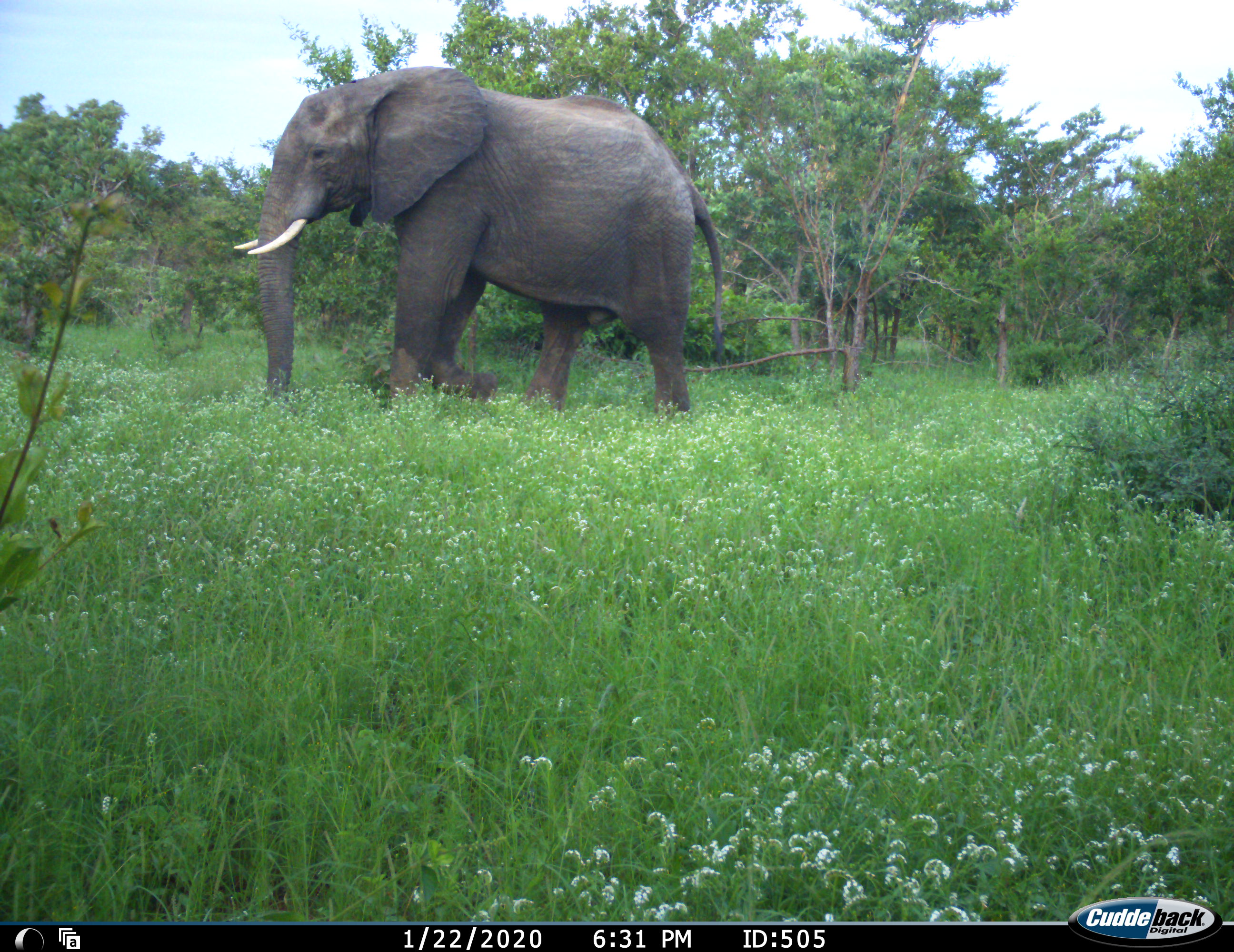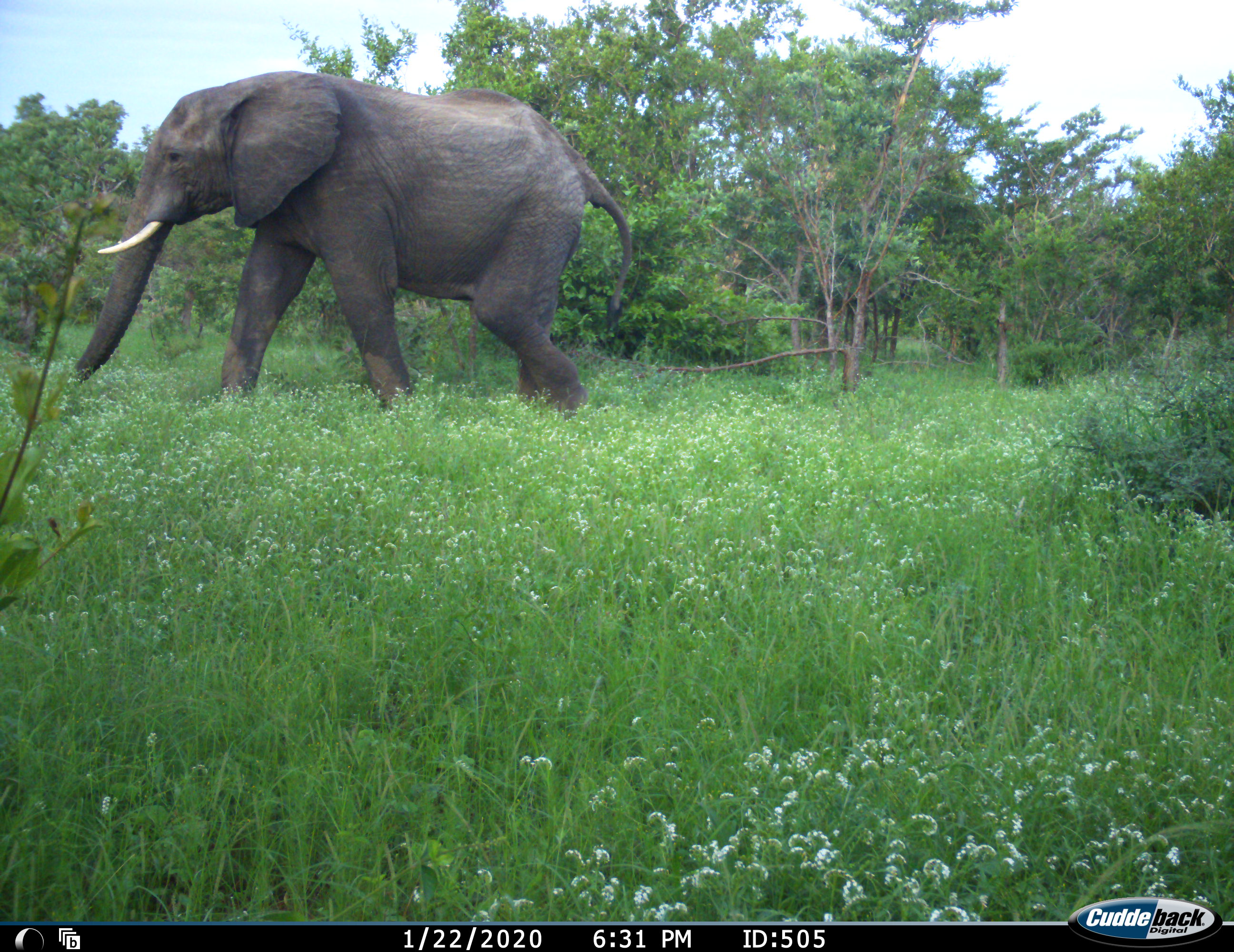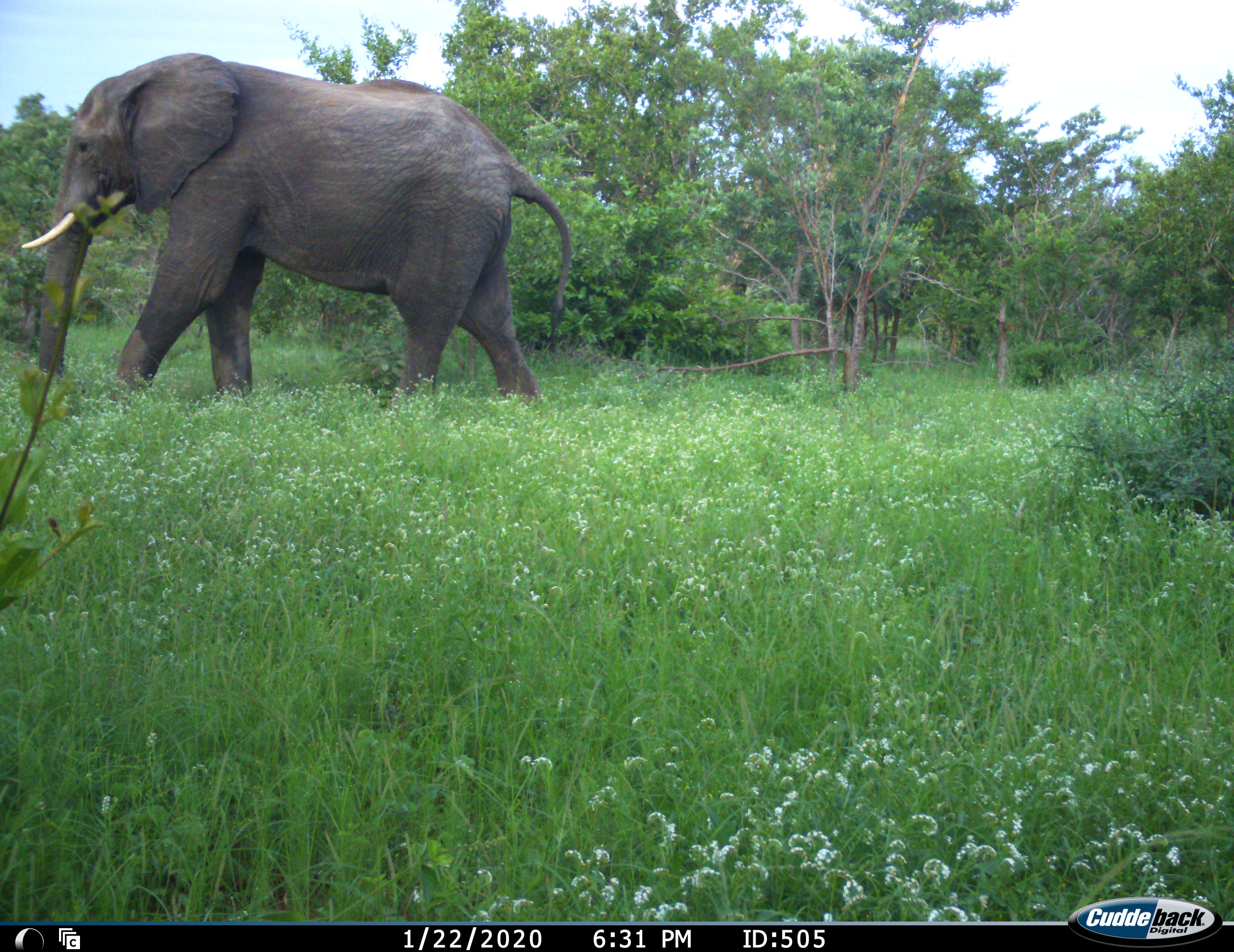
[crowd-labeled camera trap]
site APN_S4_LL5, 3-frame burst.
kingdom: Animalia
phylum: Chordata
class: Mammalia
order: Proboscidea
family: Elephantidae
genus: Loxodonta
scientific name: Loxodonta africana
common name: african bush elephant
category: elephant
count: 1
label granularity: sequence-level